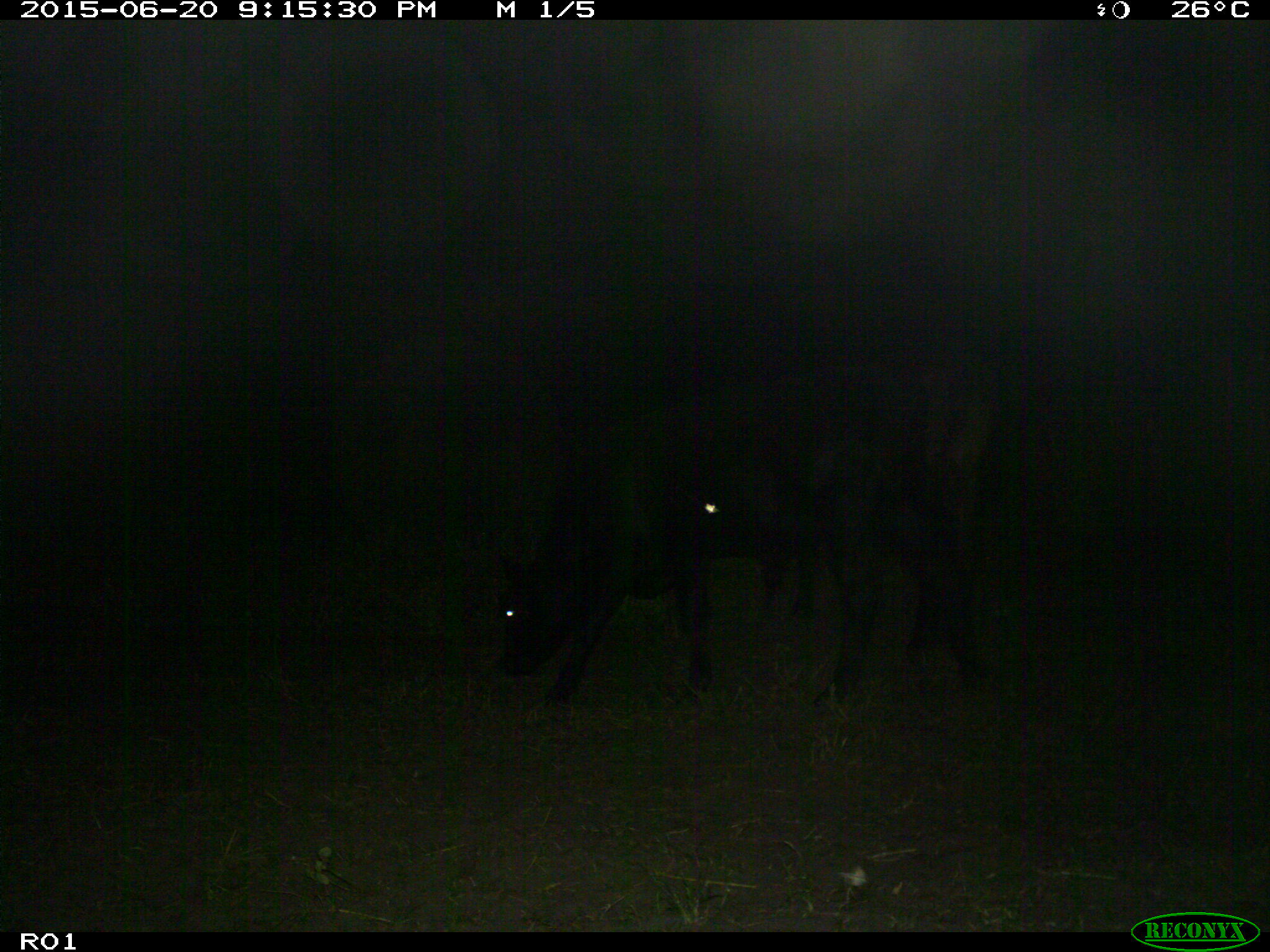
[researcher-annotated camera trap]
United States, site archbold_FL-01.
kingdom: Animalia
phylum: Chordata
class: Mammalia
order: Artiodactyla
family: Bovidae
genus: Bos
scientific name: Bos taurus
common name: domestic cow